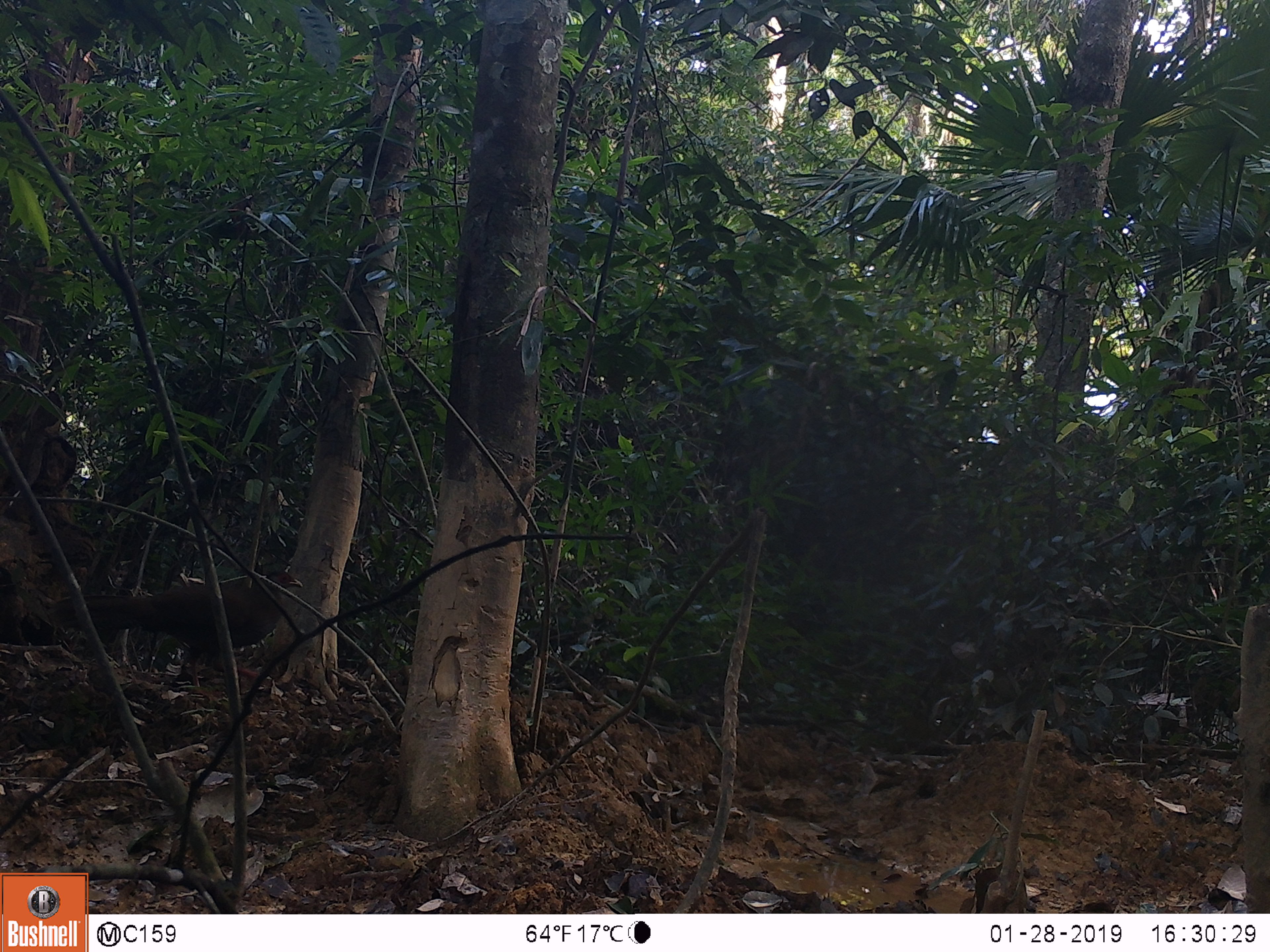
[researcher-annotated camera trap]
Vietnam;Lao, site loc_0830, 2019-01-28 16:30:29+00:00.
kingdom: Animalia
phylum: Chordata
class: Aves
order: Galliformes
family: Phasianidae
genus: Lophura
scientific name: Lophura nycthemera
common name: silver pheasant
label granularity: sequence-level